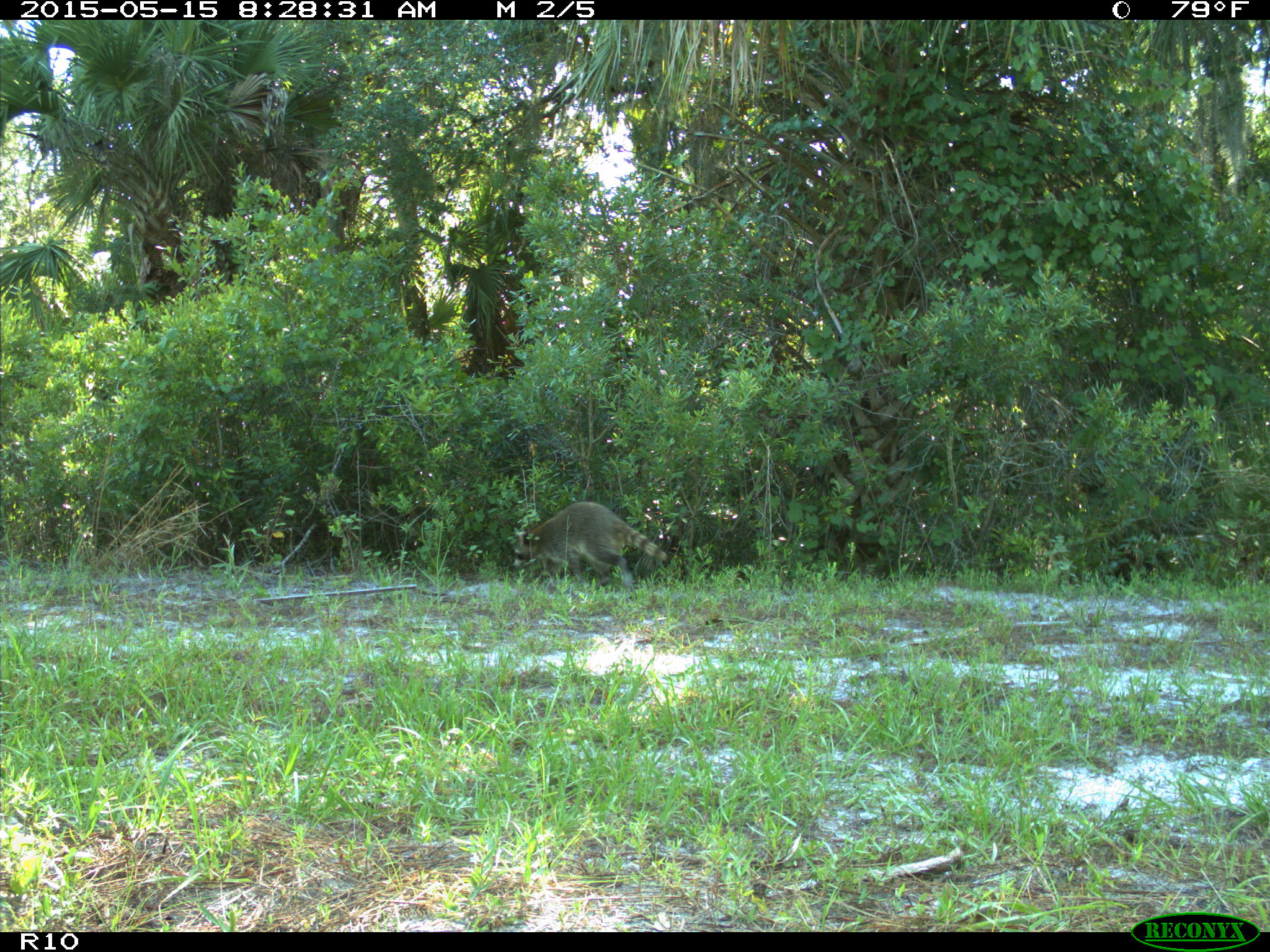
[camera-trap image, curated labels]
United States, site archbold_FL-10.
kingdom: Animalia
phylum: Chordata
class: Mammalia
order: Carnivora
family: Procyonidae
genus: Procyon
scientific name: Procyon lotor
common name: common raccoon